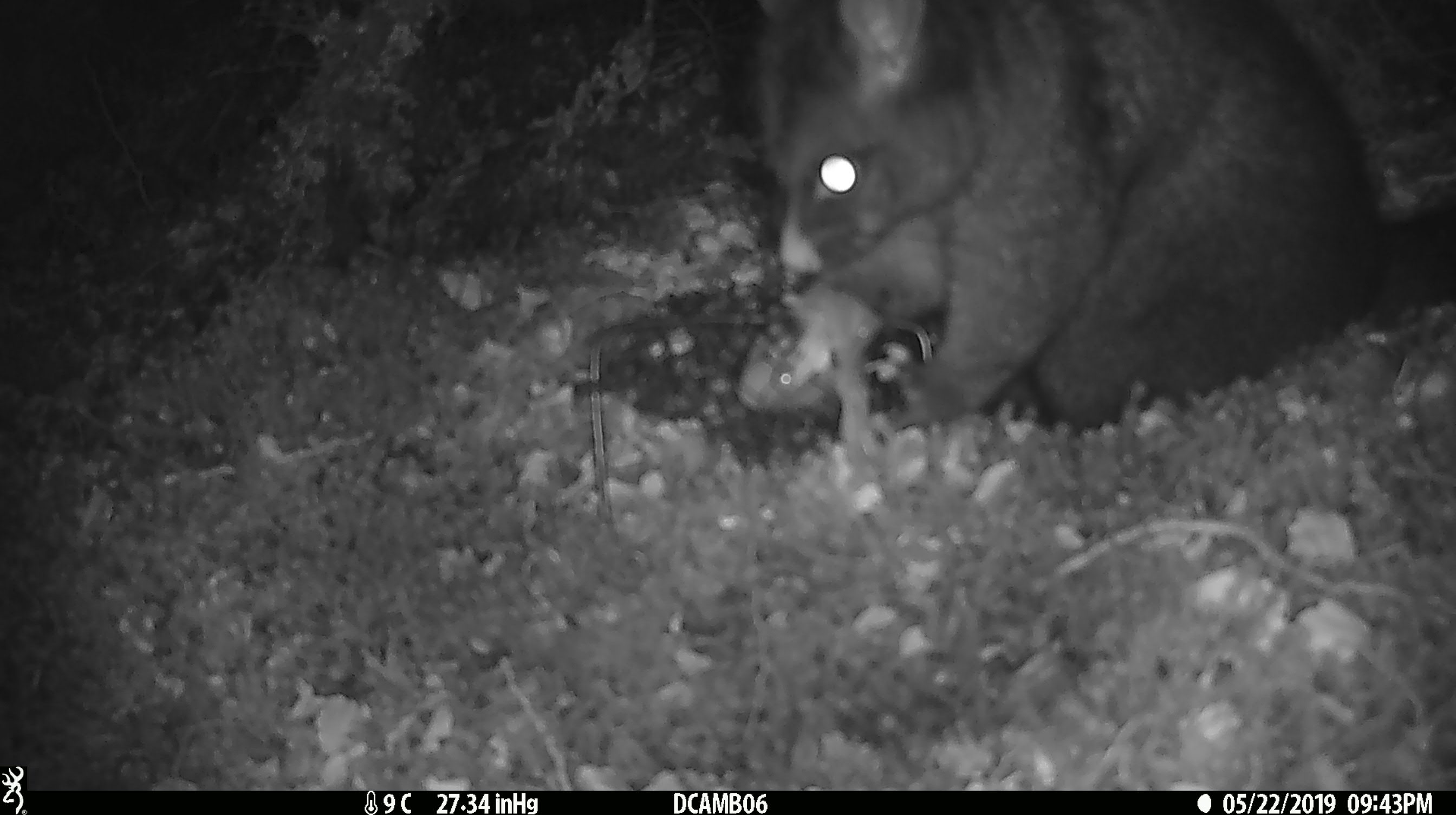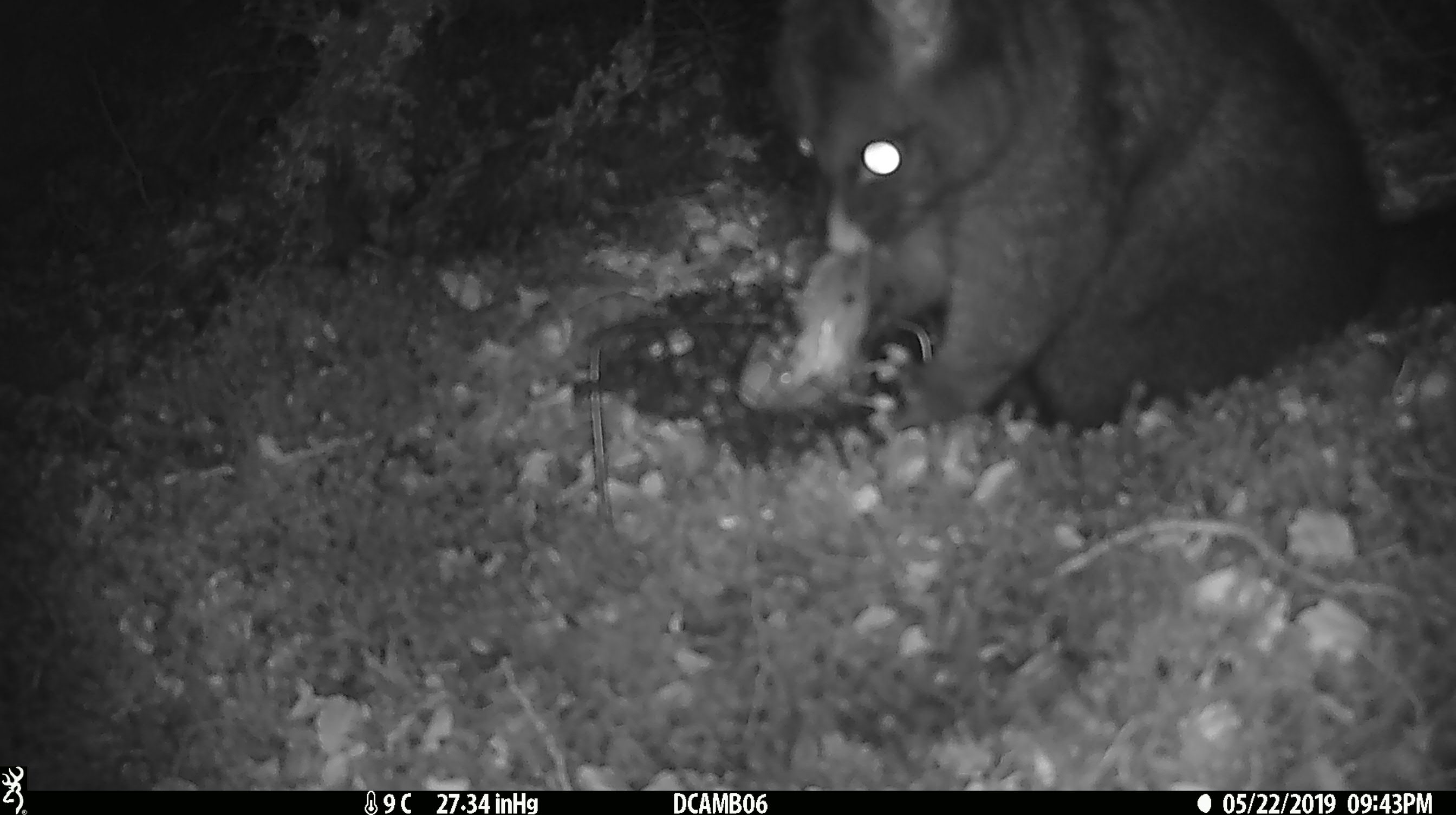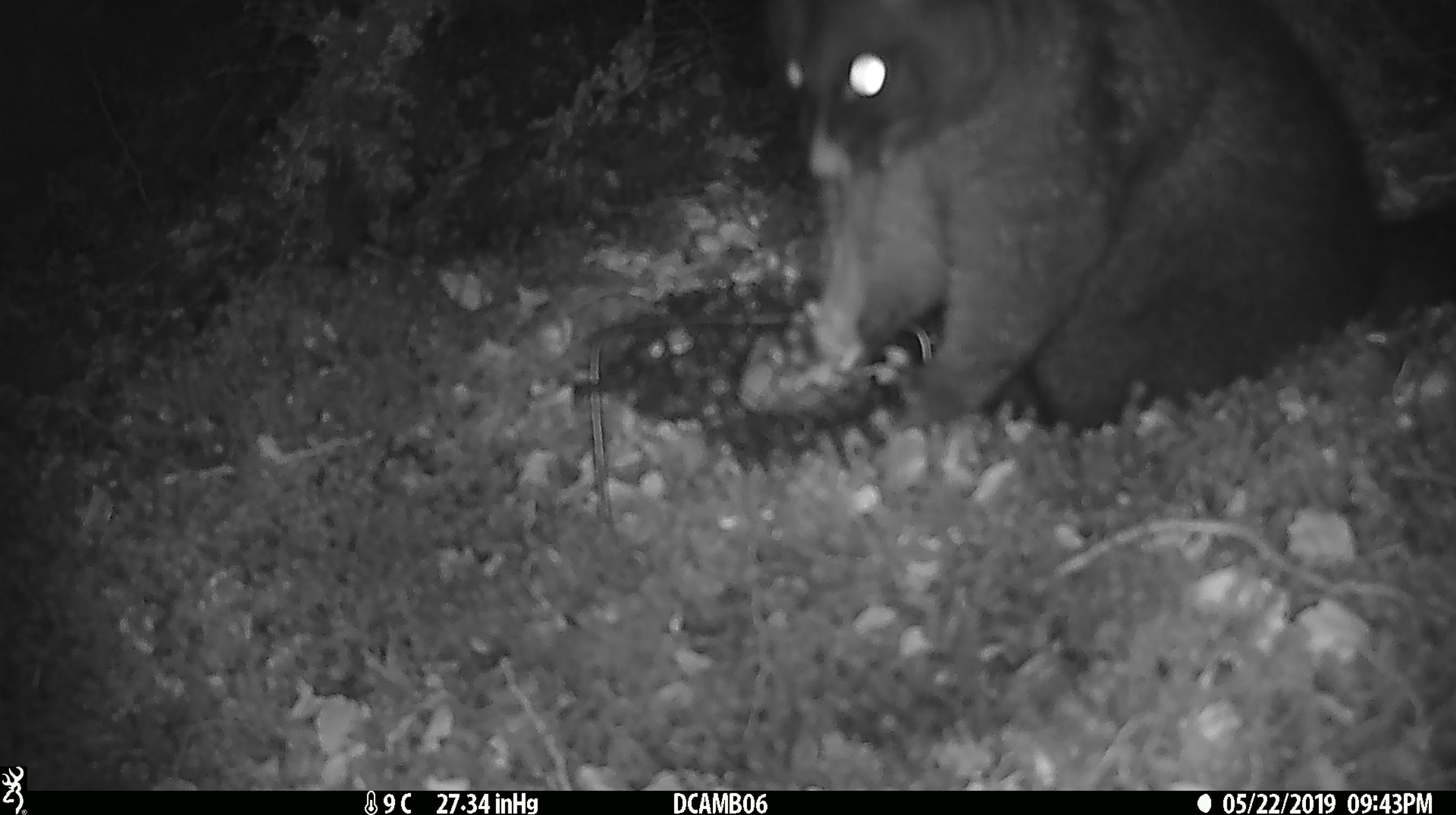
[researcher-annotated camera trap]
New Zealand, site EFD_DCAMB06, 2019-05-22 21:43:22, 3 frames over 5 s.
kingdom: Animalia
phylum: Chordata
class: Mammalia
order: Diprotodontia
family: Phalangeridae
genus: Trichosurus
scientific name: Trichosurus vulpecula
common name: common brushtail possum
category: possum